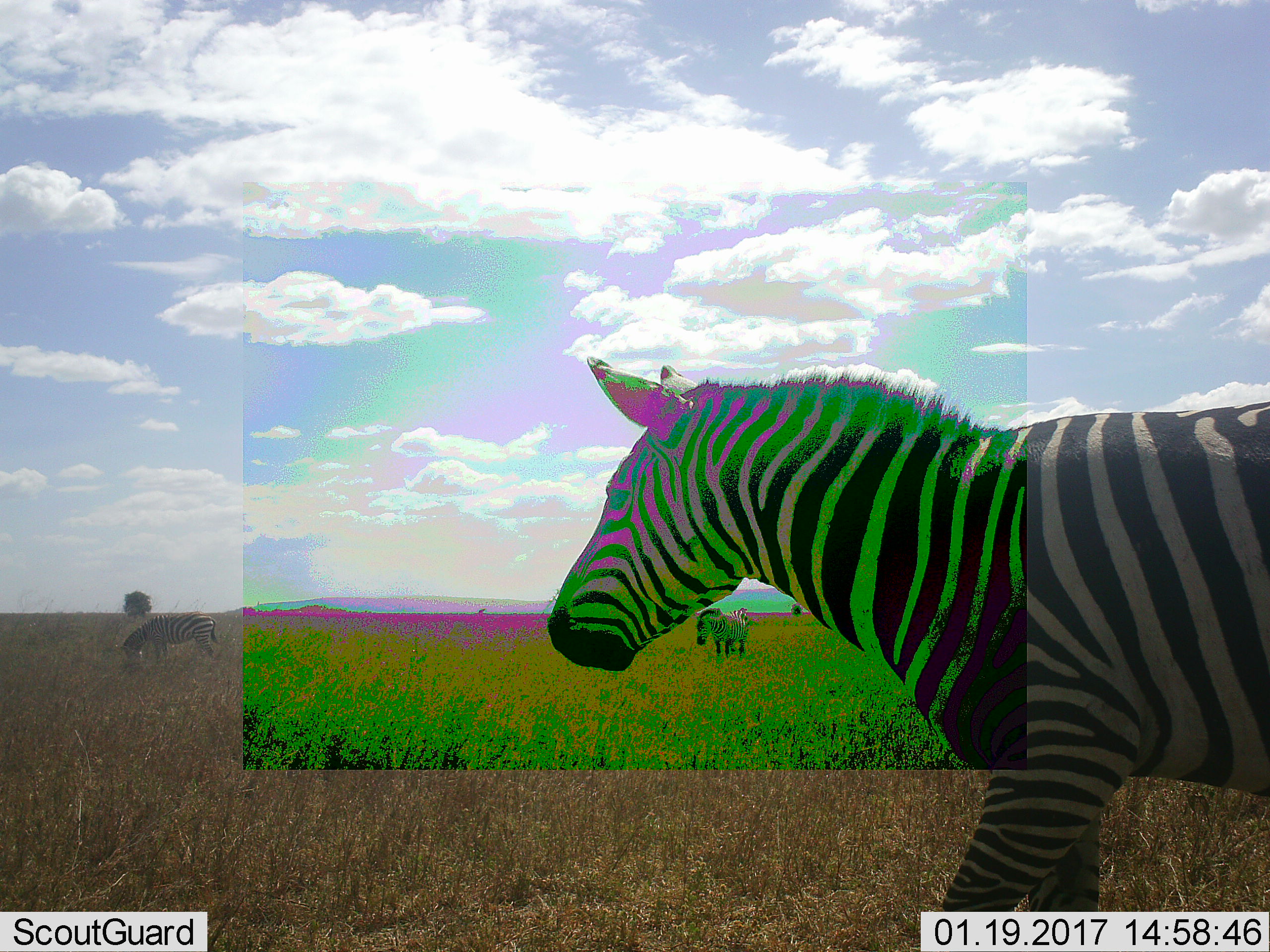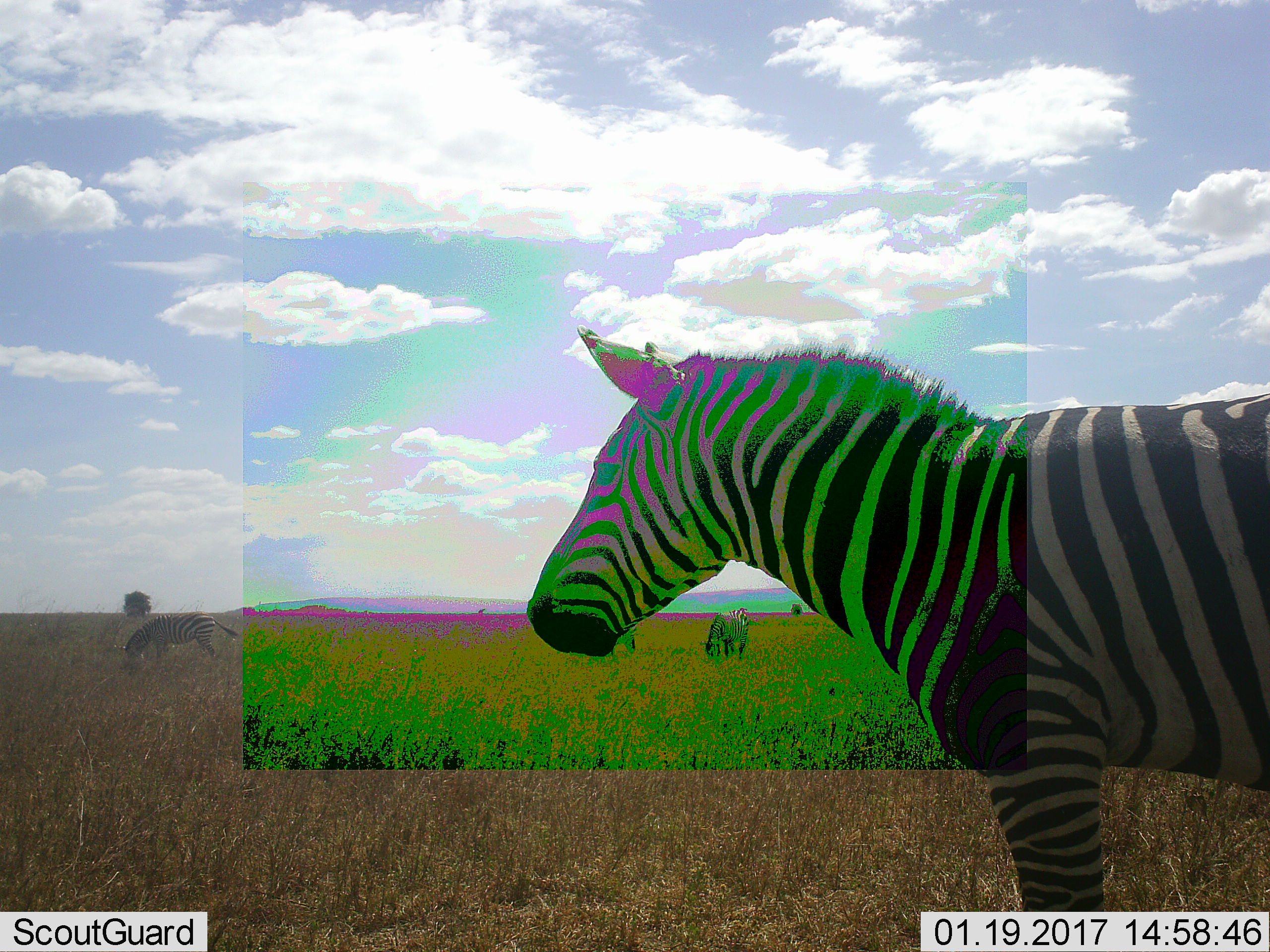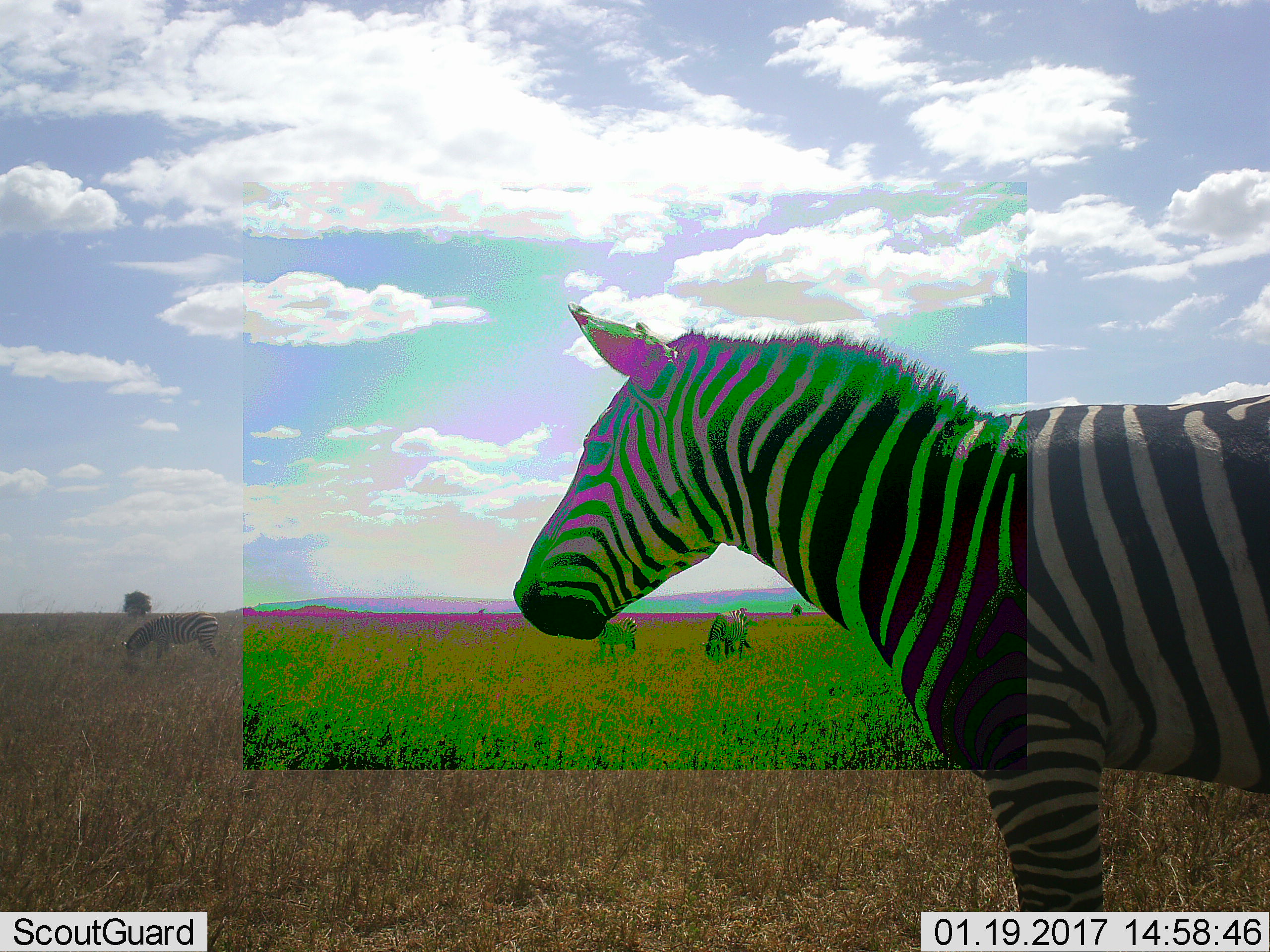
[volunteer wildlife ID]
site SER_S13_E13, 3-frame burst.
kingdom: Animalia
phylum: Chordata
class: Mammalia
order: Perissodactyla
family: Equidae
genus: Equus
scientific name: Equus quagga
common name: plains zebra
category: zebraplains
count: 4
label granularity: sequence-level